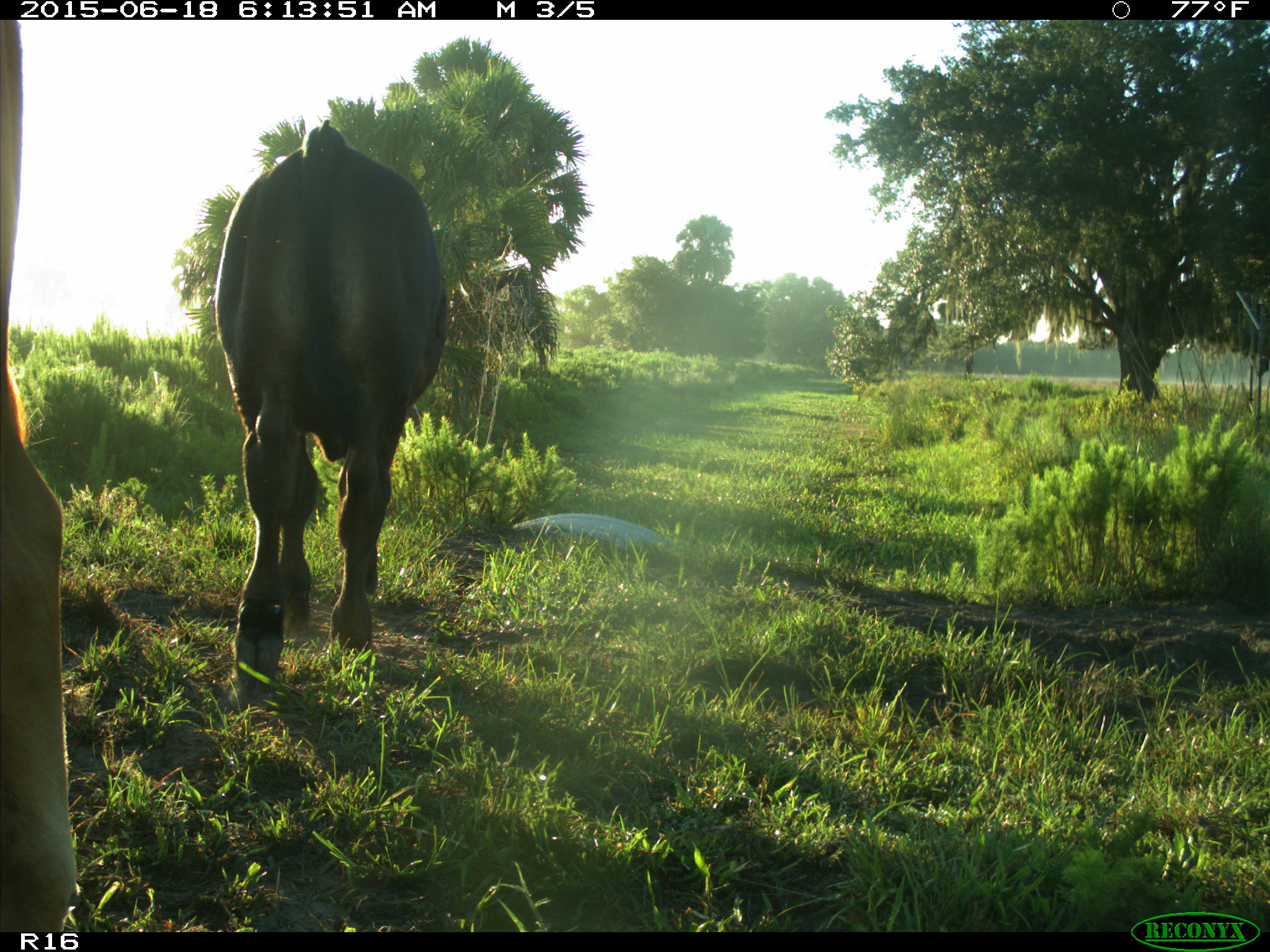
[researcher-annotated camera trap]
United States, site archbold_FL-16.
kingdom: Animalia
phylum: Chordata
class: Mammalia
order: Artiodactyla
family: Bovidae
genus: Bos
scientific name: Bos taurus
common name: domestic cow